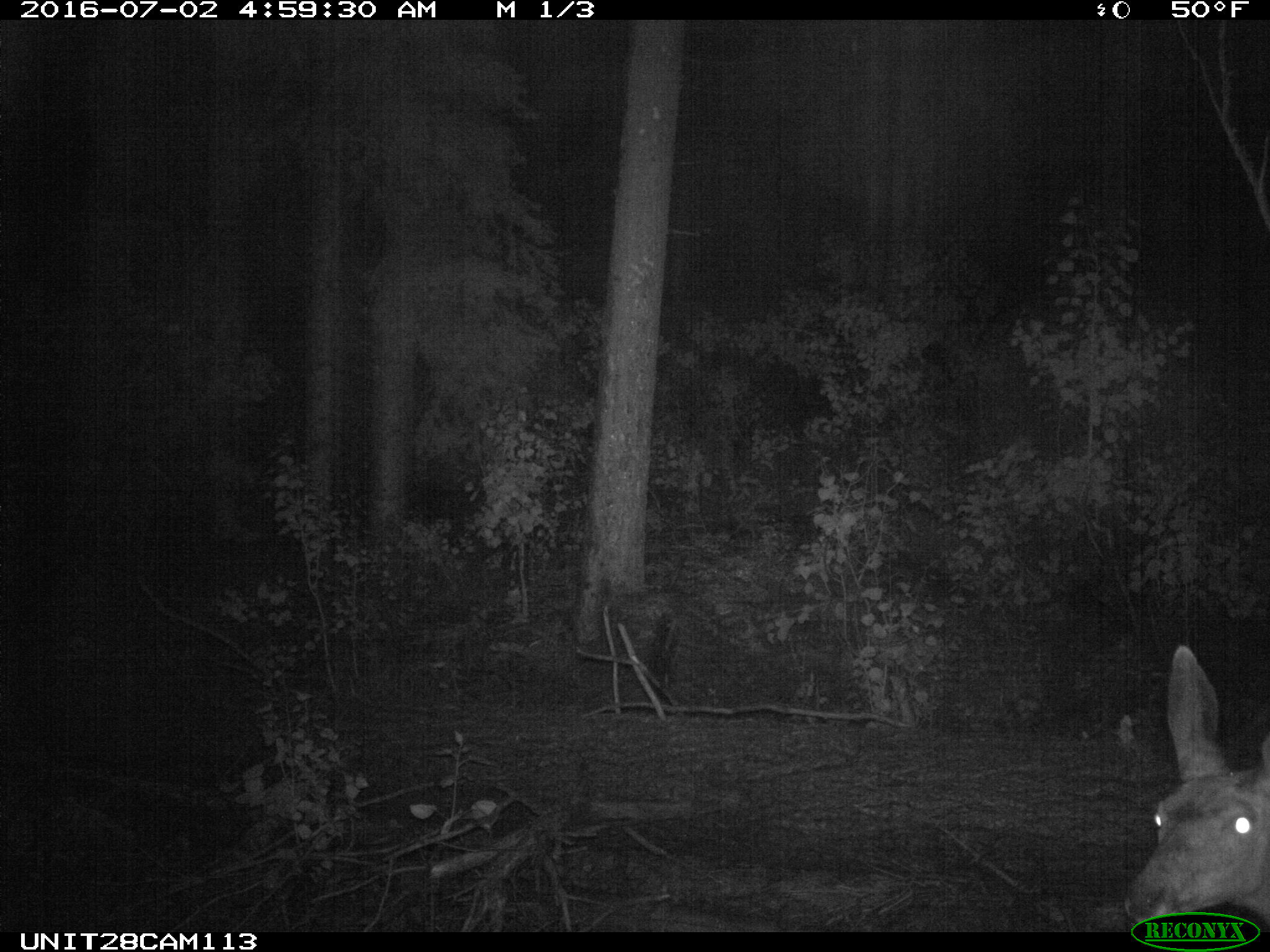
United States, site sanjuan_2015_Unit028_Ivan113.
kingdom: Animalia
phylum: Chordata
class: Mammalia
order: Artiodactyla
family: Cervidae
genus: Odocoileus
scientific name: Odocoileus hemionus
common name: mule deer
Odocoileus hemionus (mule deer).